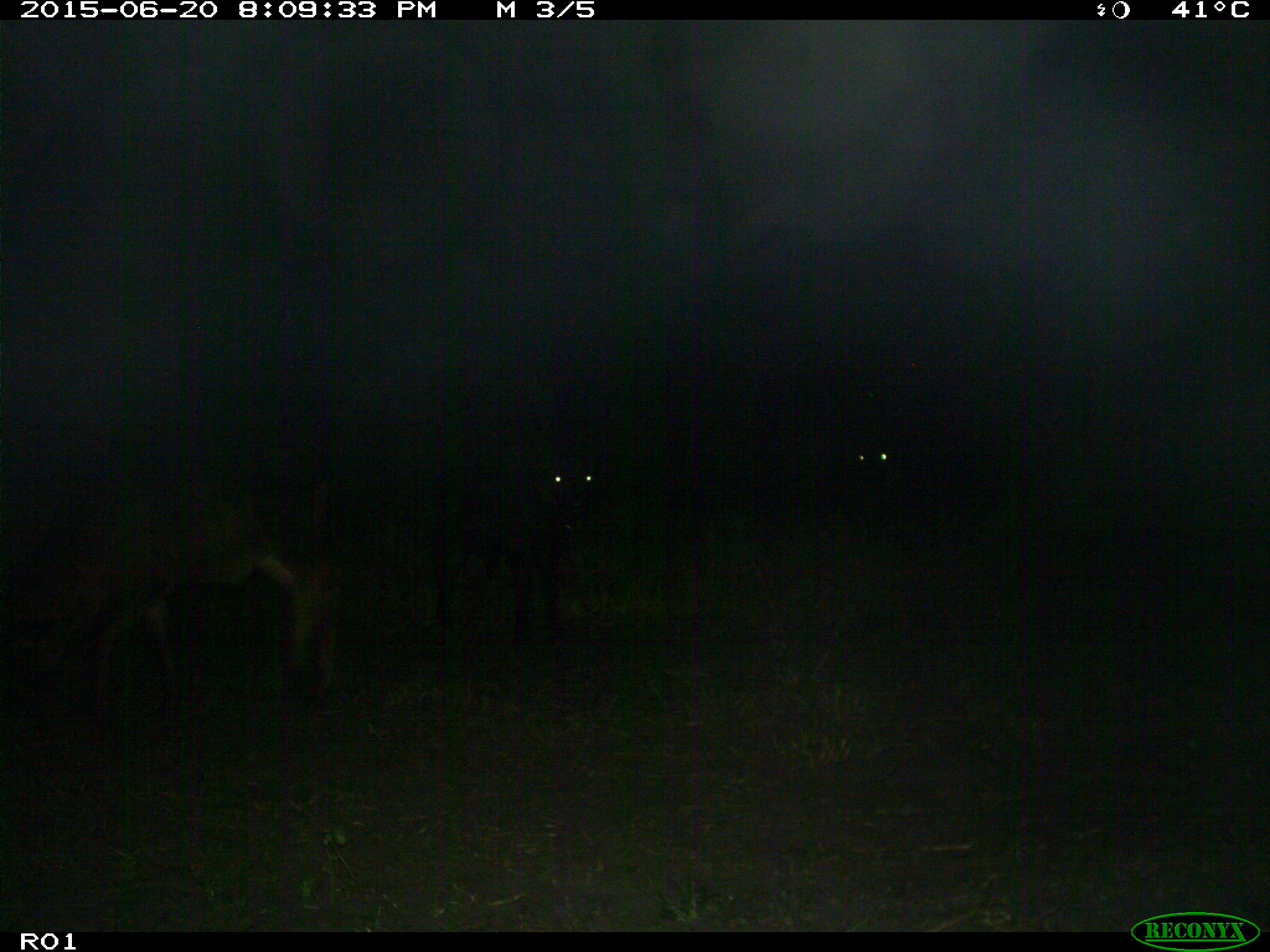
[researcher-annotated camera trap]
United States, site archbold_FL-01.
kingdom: Animalia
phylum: Chordata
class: Mammalia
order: Artiodactyla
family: Bovidae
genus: Bos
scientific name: Bos taurus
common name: domestic cow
Bos taurus (domestic cow).